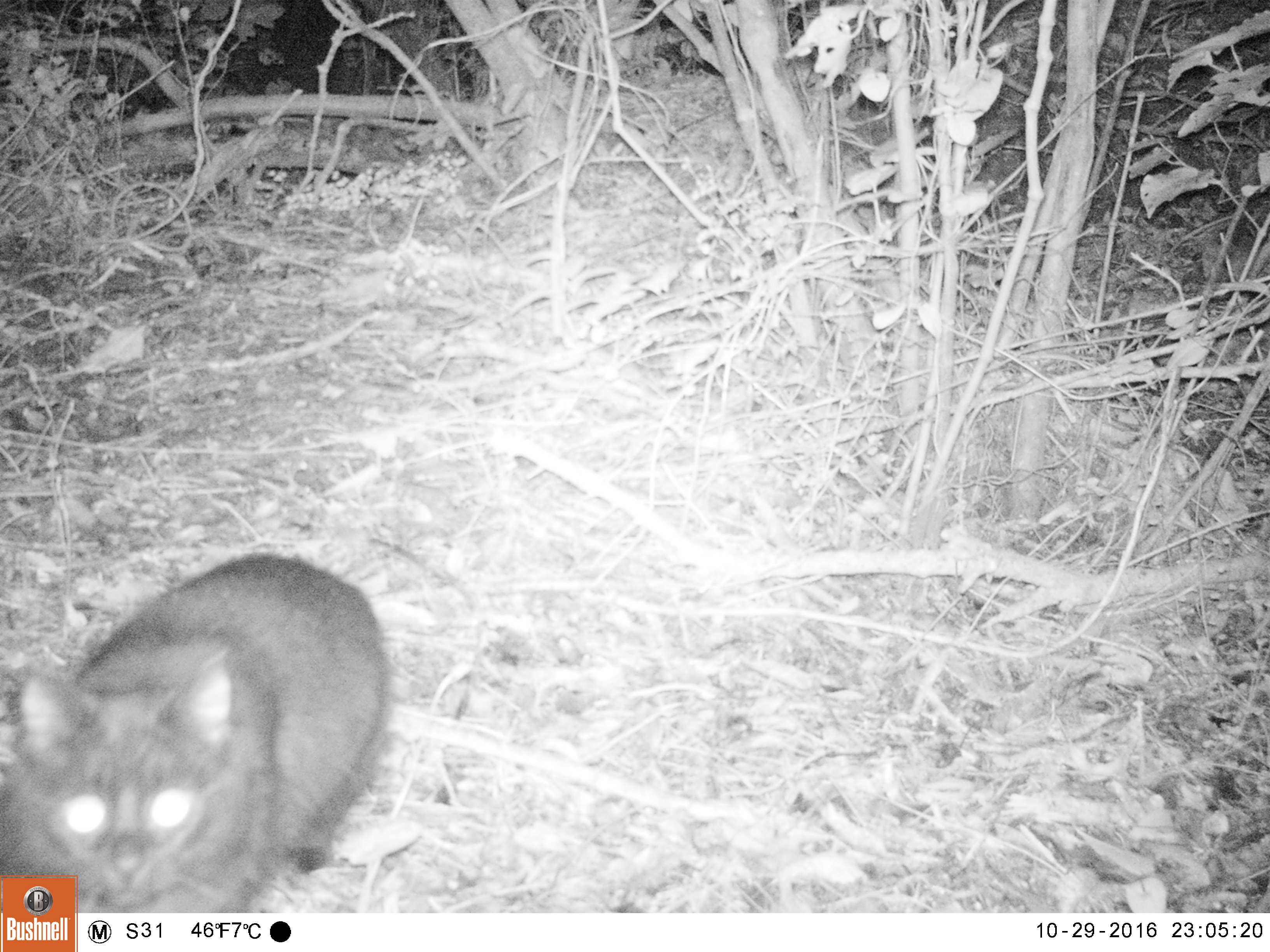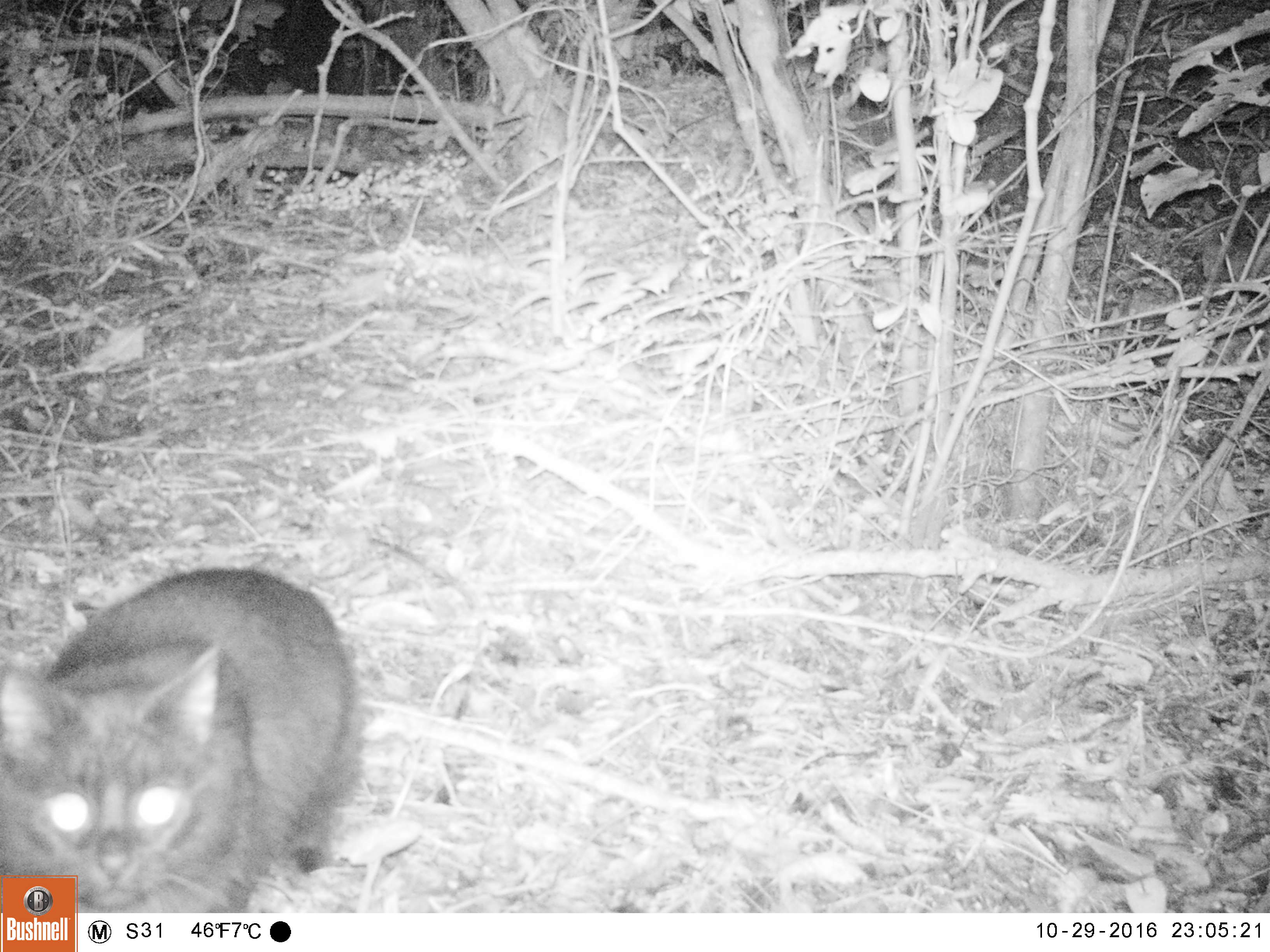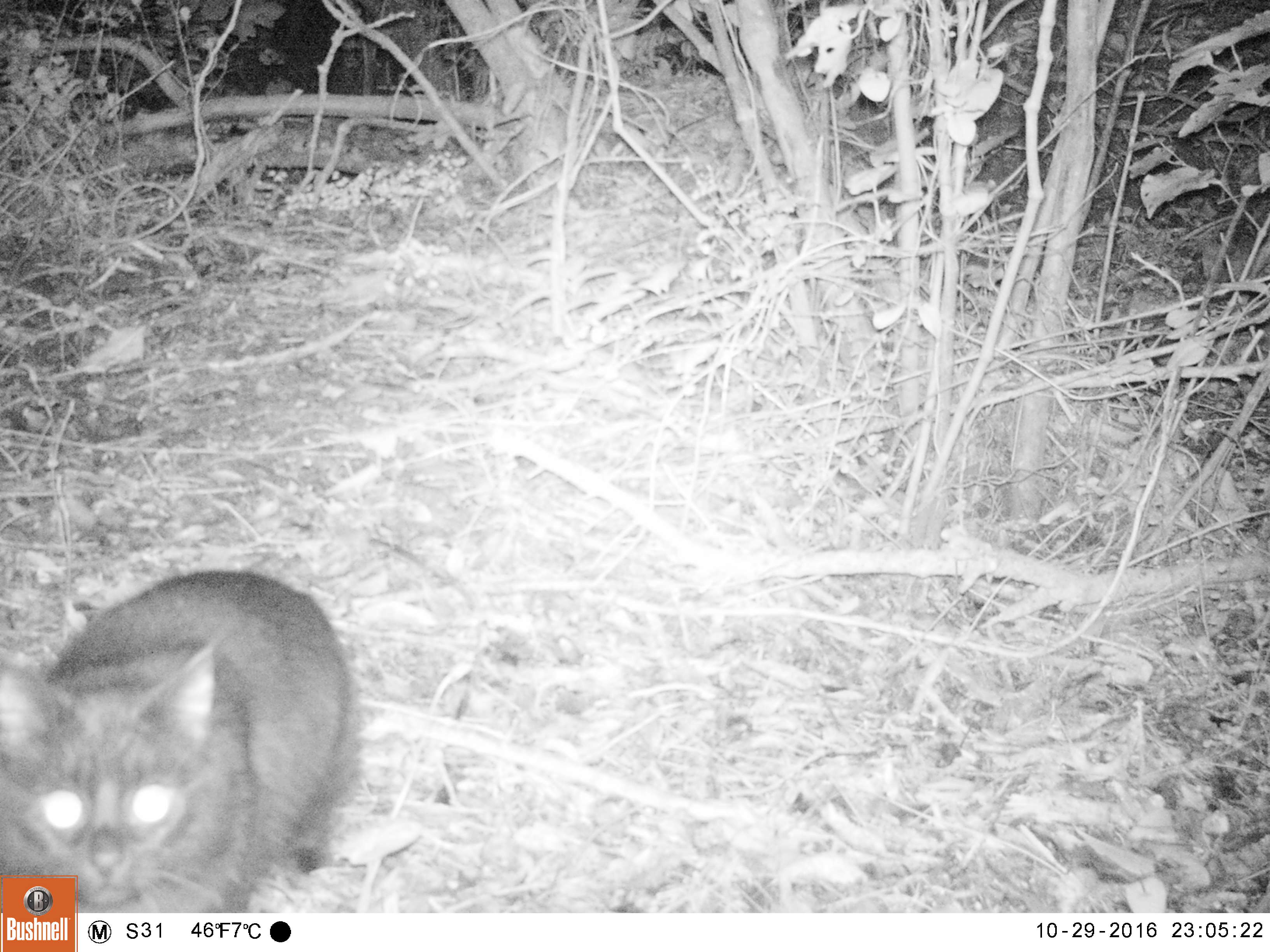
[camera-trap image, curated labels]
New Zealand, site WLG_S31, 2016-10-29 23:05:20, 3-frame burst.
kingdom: Animalia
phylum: Chordata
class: Mammalia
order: Carnivora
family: Felidae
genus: Felis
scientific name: Felis catus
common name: domestic cat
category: cat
Cat (domestic cat) (Felis catus).